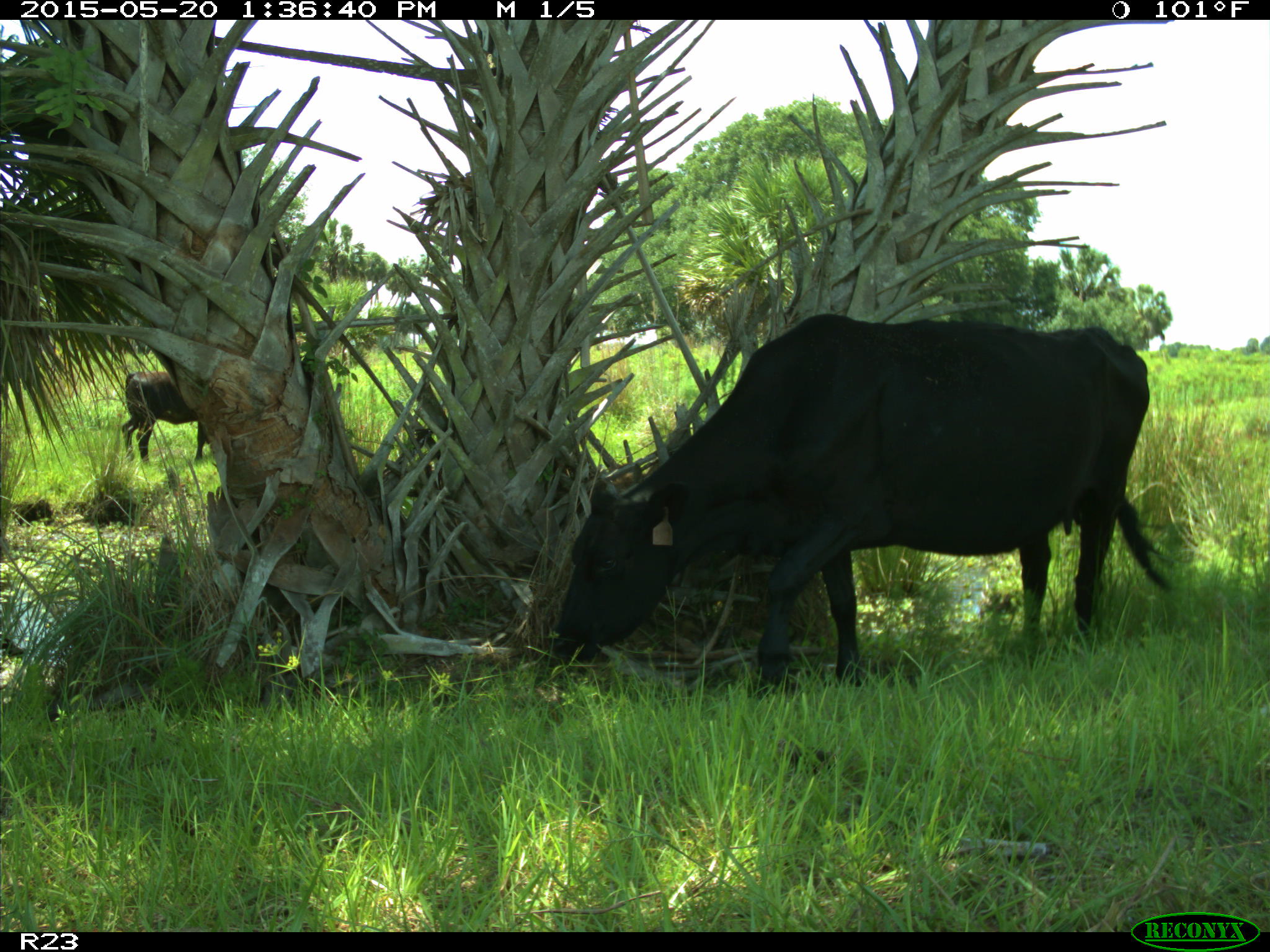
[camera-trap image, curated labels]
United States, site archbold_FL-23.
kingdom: Animalia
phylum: Chordata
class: Mammalia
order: Artiodactyla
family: Bovidae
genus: Bos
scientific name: Bos taurus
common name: domestic cow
Bos taurus (domestic cow).